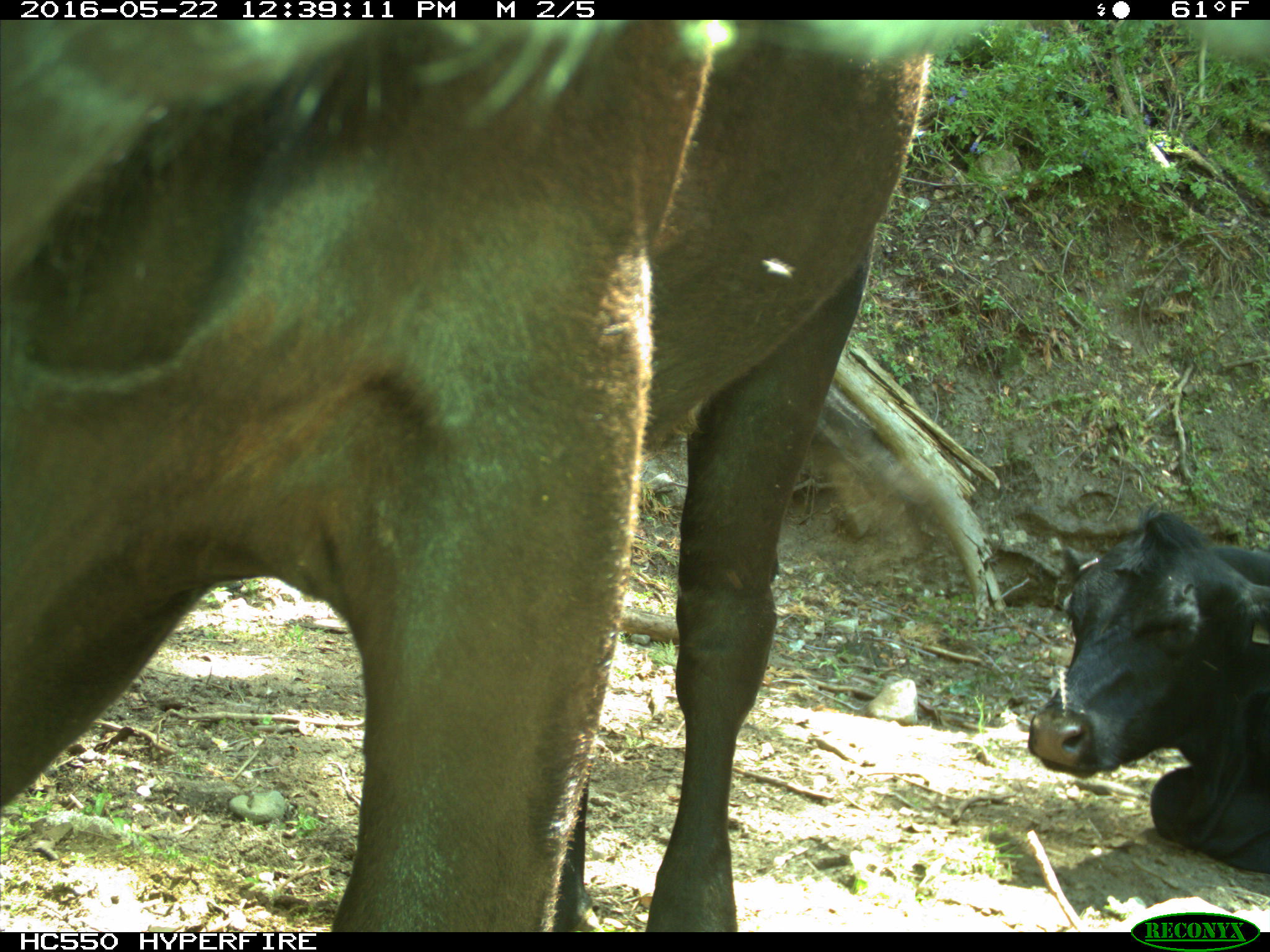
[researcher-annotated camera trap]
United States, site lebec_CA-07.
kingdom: Animalia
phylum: Chordata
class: Mammalia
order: Artiodactyla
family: Bovidae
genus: Bos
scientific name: Bos taurus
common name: domestic cow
Bos taurus (domestic cow).